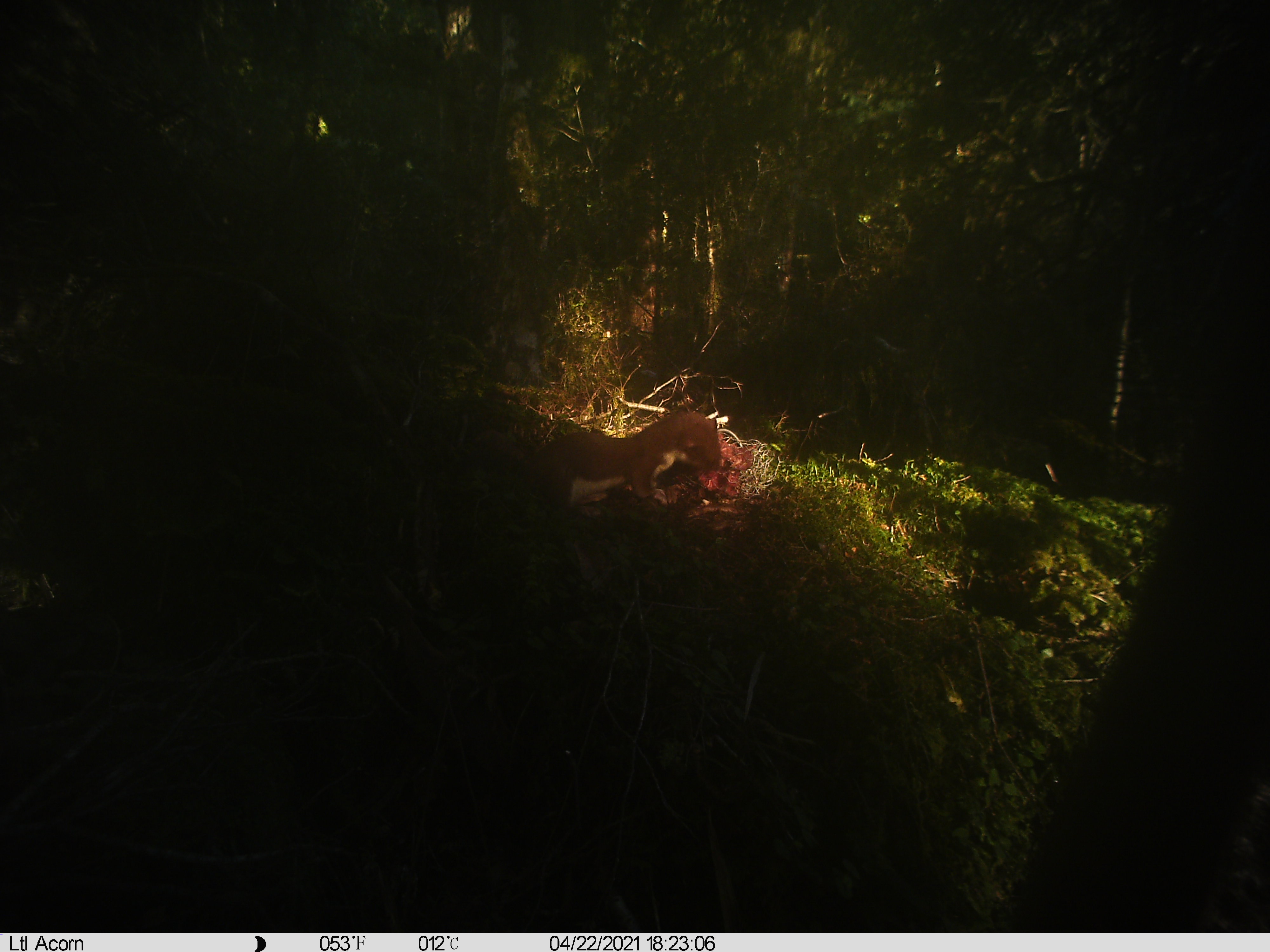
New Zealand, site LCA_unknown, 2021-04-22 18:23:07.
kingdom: Animalia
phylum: Chordata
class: Mammalia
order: Carnivora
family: Mustelidae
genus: Mustela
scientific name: Mustela erminea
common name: stoat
Stoat (Mustela erminea).